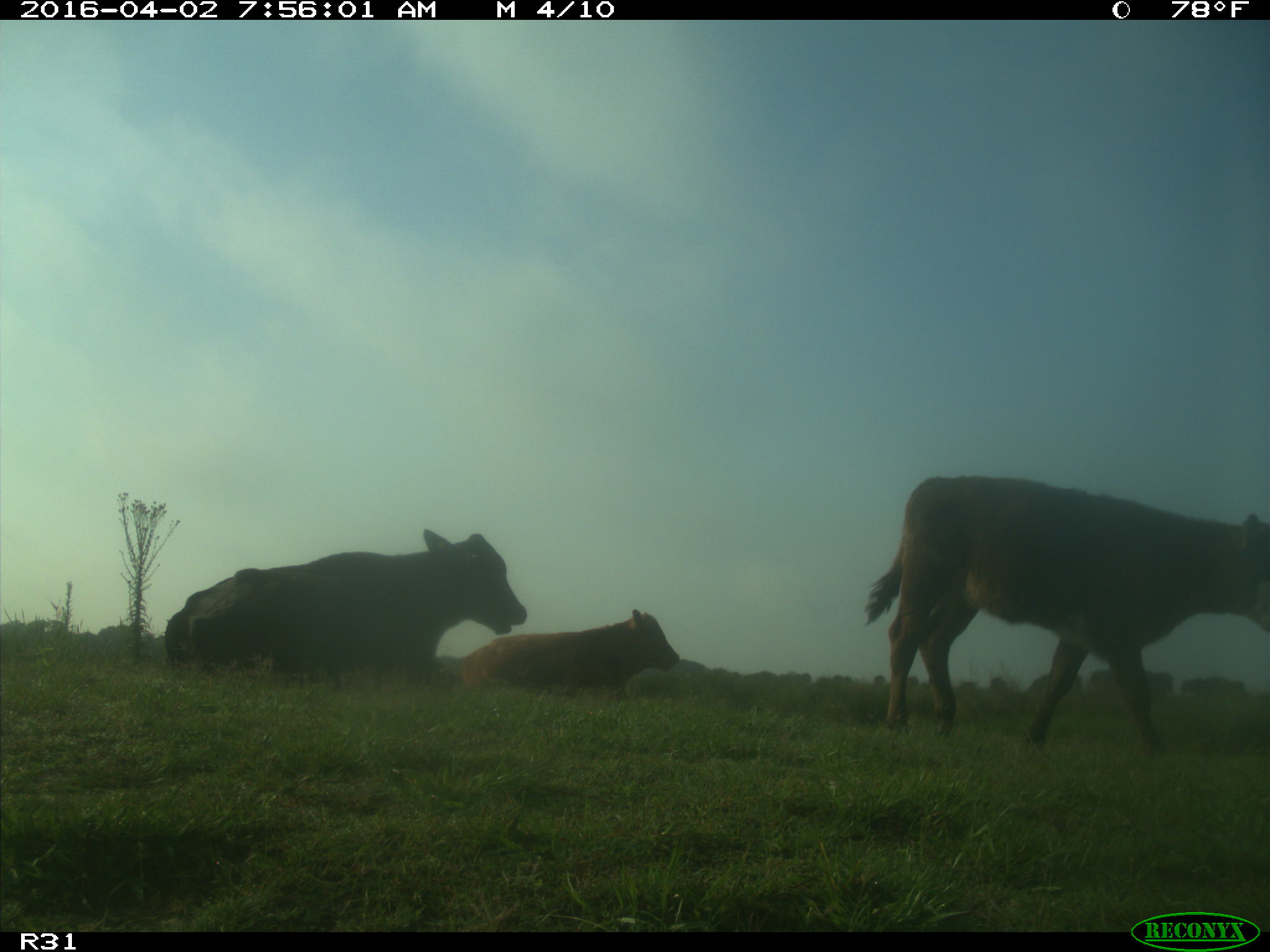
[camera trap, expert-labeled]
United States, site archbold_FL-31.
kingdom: Animalia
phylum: Chordata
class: Mammalia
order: Artiodactyla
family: Bovidae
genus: Bos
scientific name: Bos taurus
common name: domestic cow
Bos taurus (domestic cow).